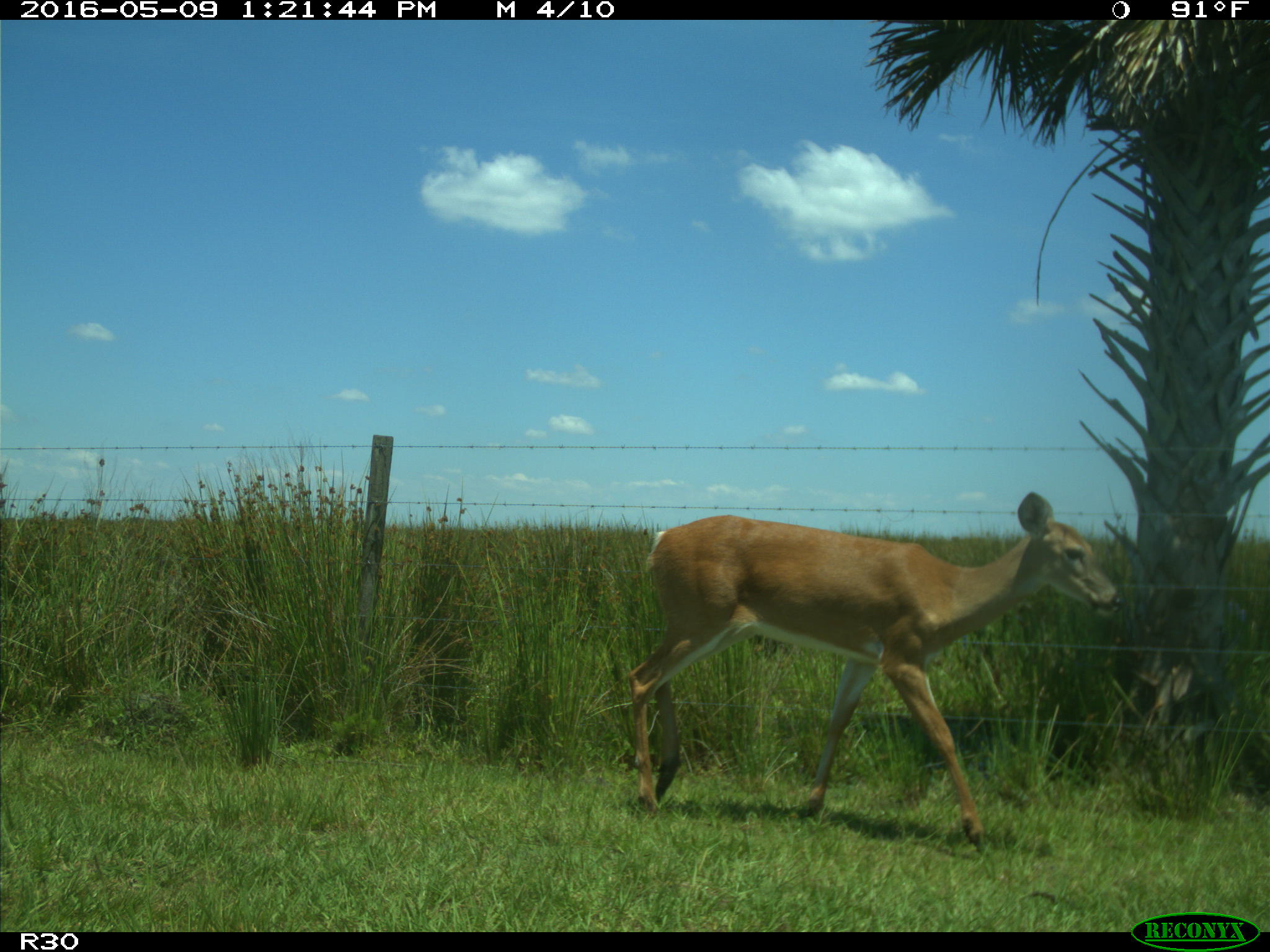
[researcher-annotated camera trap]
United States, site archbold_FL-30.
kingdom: Animalia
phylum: Chordata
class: Mammalia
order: Artiodactyla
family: Cervidae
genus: Odocoileus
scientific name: Odocoileus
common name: deer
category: unidentified deer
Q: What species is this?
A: Unidentified deer (deer) (Odocoileus).